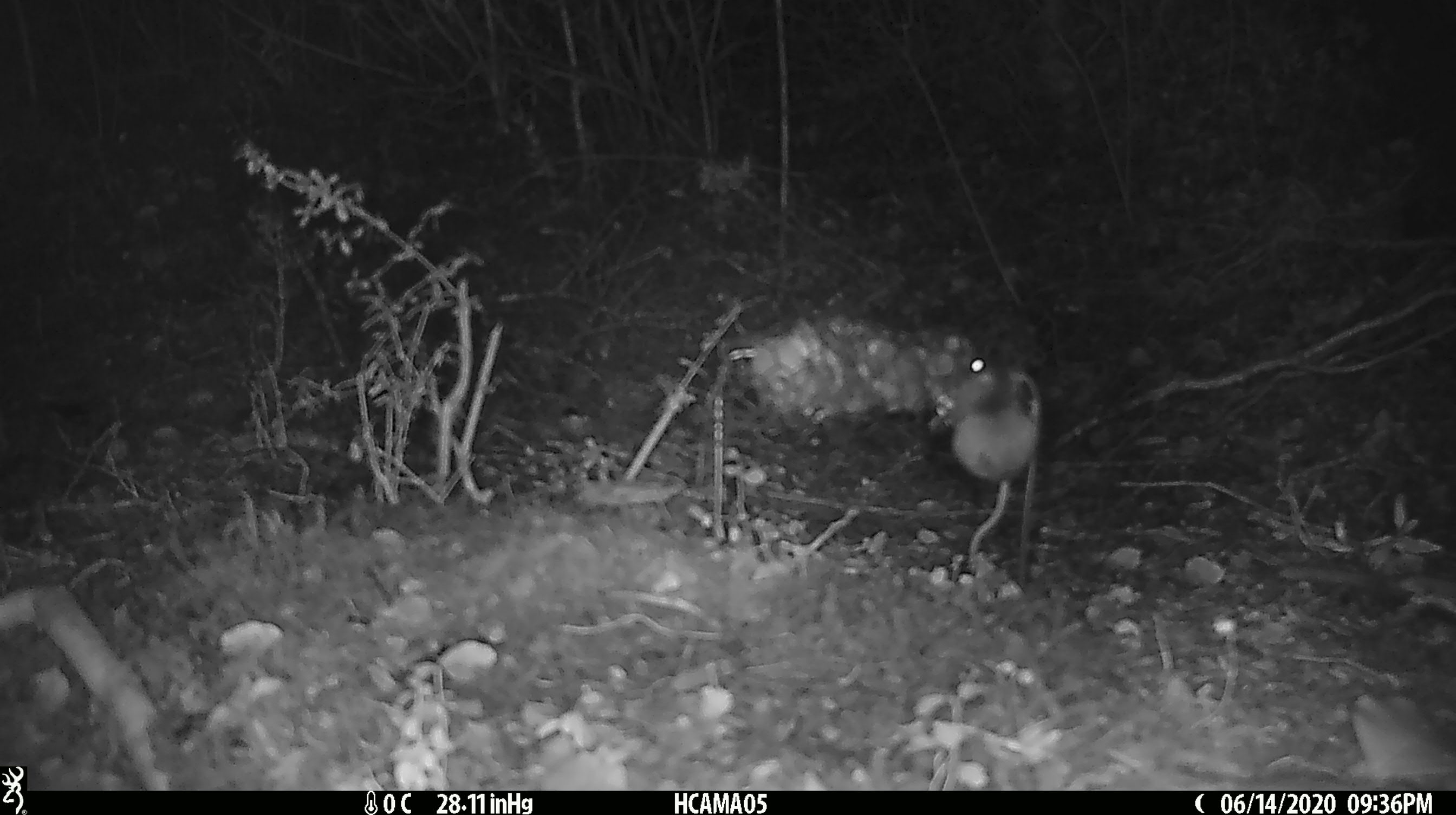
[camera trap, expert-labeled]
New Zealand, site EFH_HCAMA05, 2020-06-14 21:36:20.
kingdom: Animalia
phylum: Chordata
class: Mammalia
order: Rodentia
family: Muridae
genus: Mus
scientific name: Mus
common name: mouse